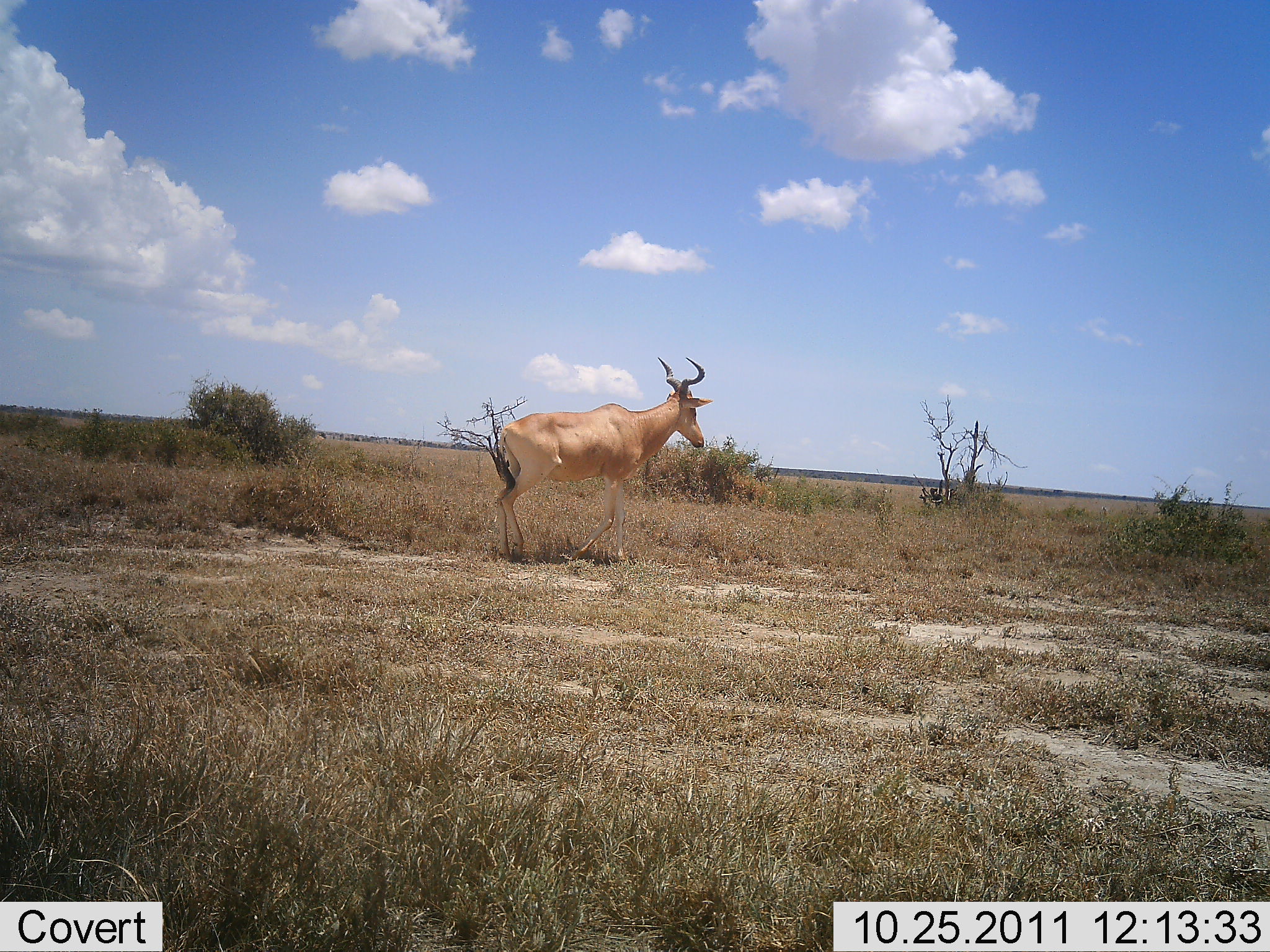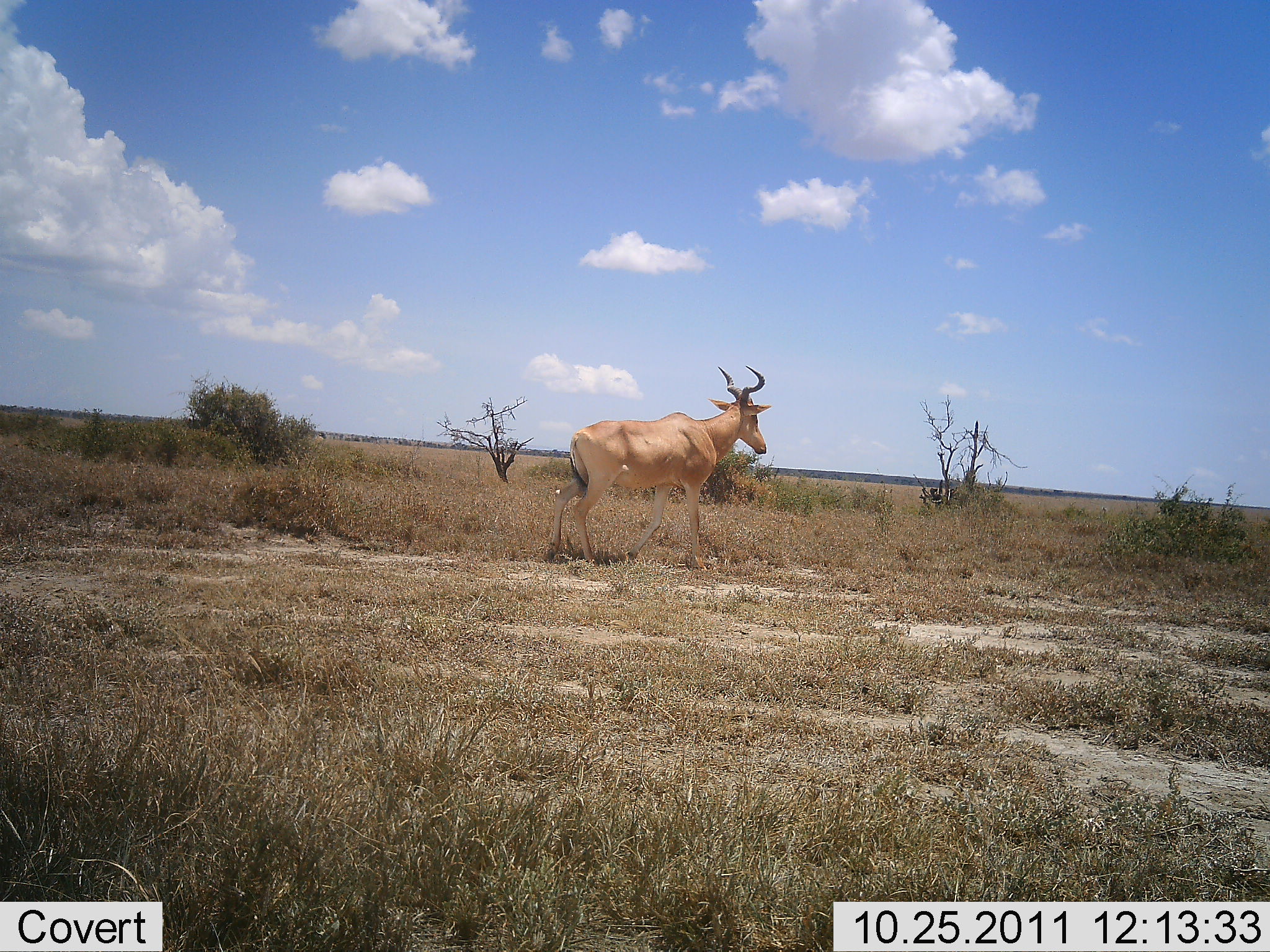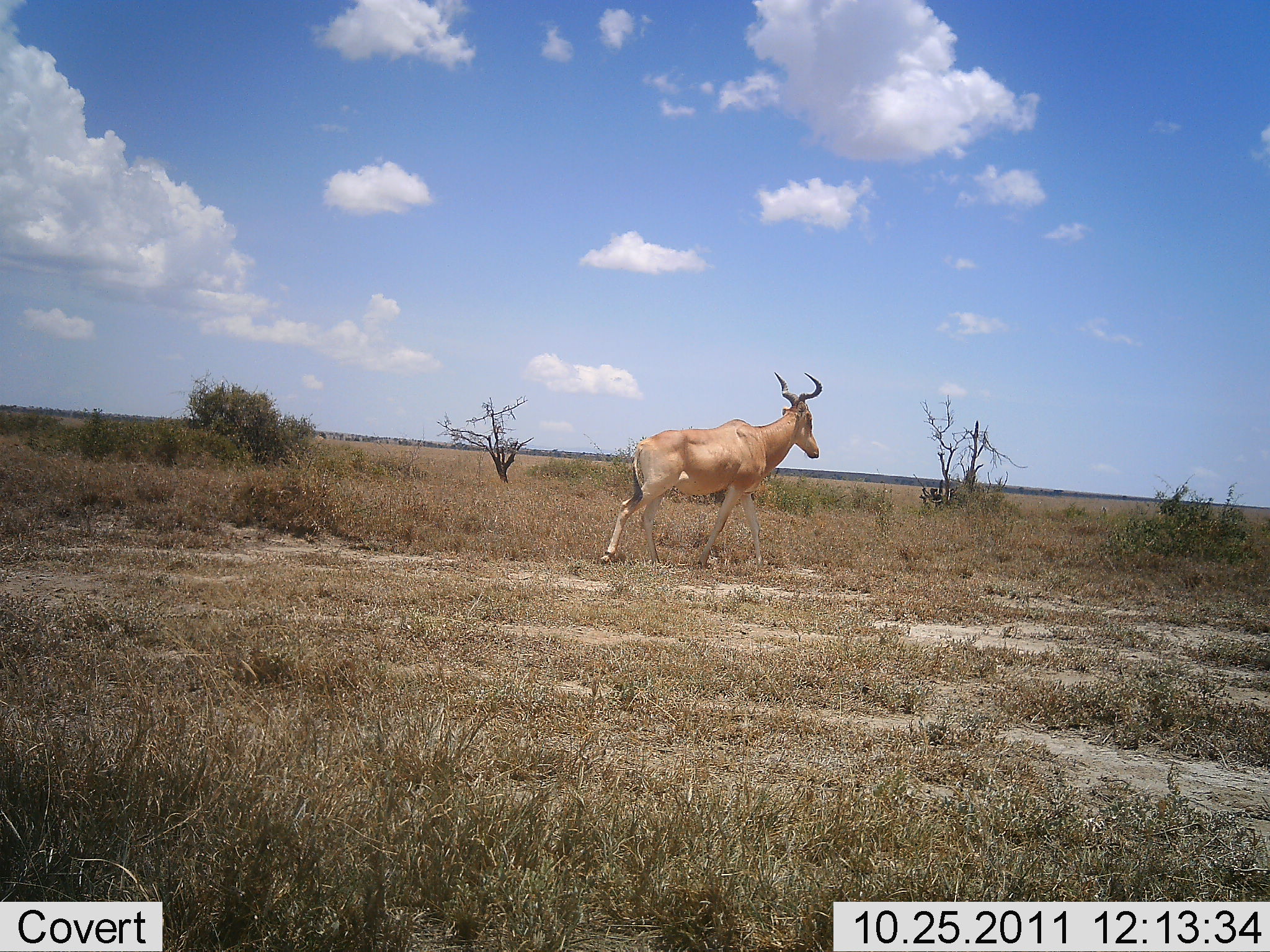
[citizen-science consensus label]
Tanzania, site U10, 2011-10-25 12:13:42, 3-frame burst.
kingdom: Animalia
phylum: Chordata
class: Mammalia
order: Artiodactyla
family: Bovidae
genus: Alcelaphus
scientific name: Alcelaphus buselaphus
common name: hartebeest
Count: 1.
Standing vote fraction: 10%.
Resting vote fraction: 0%.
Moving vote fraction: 90%.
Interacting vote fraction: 0%.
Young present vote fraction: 0%.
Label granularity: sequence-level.